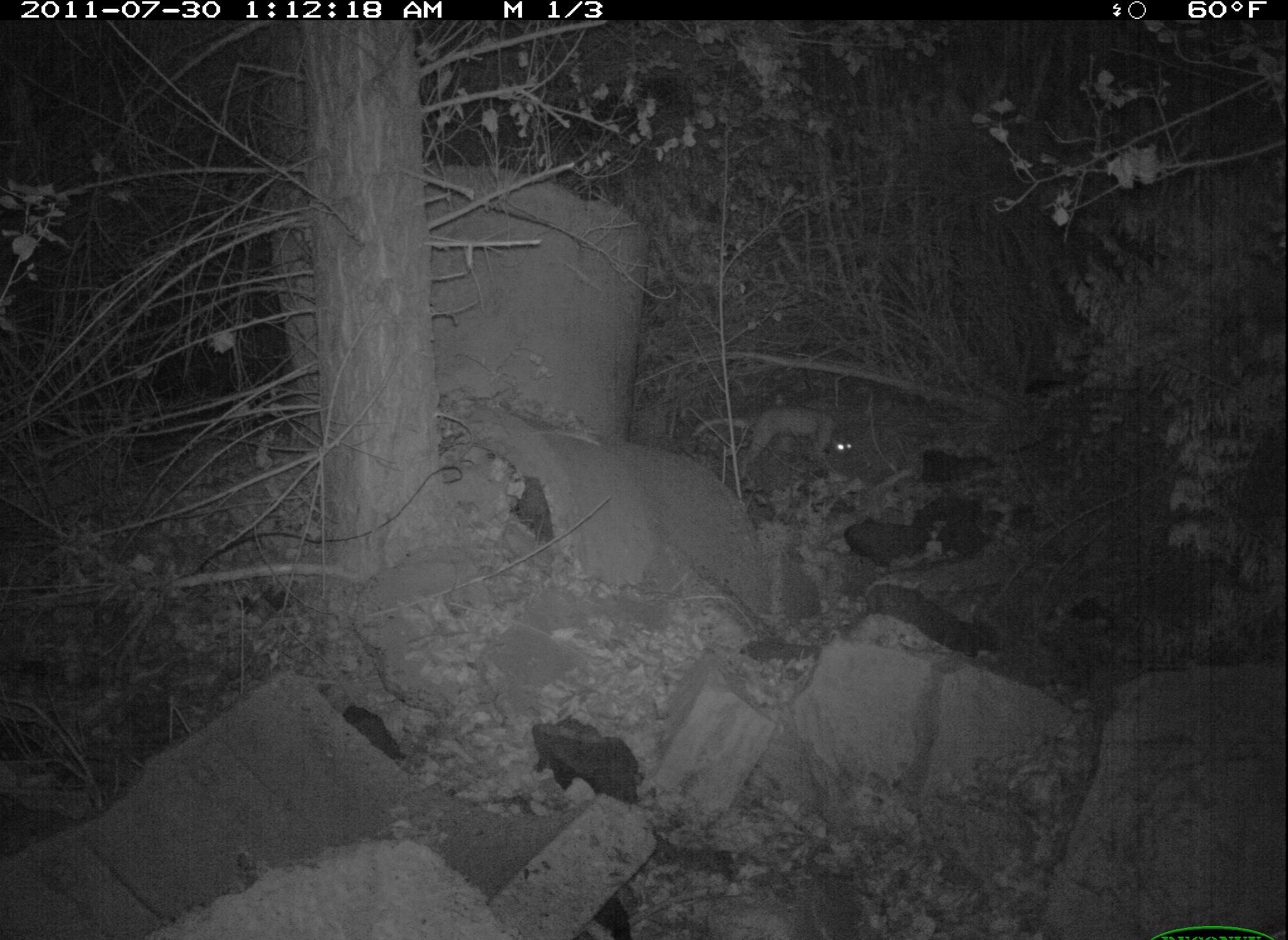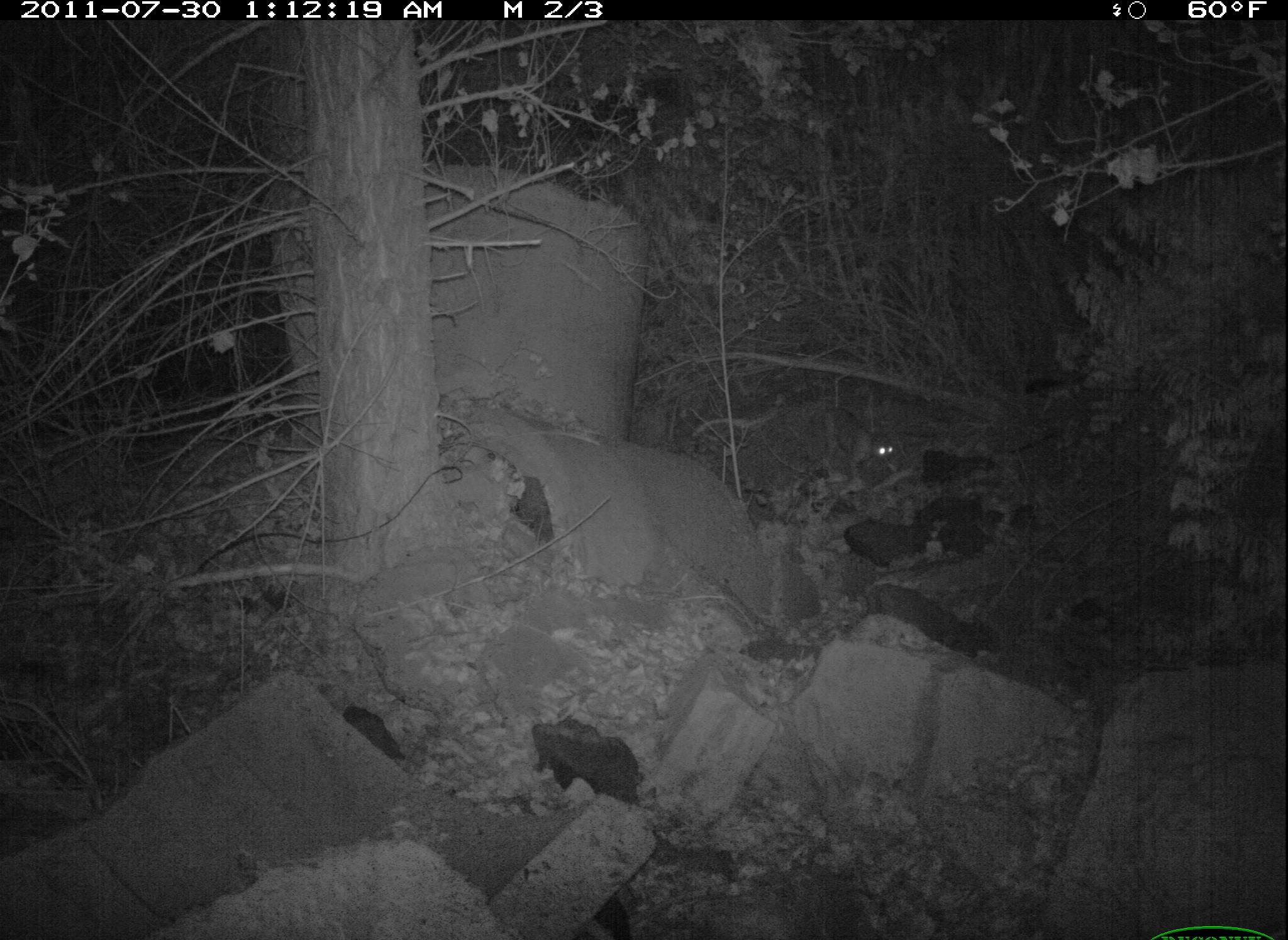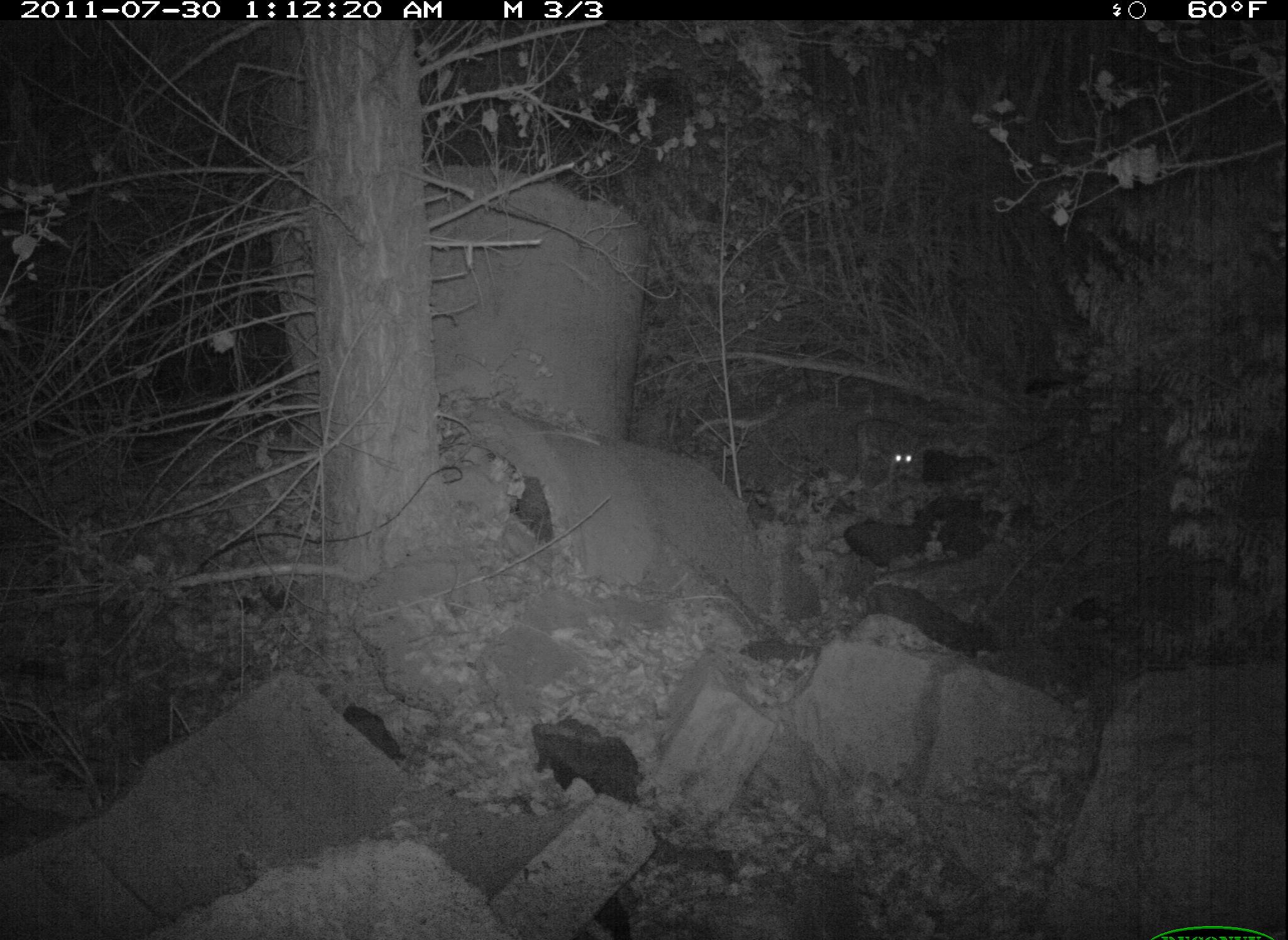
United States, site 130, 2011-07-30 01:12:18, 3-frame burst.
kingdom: Animalia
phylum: Chordata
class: Mammalia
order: Carnivora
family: Felidae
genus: Lynx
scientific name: Lynx rufus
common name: bobcat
Bobcat (Lynx rufus).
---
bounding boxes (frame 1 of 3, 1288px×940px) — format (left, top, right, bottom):
bobcat: (678, 389, 868, 523)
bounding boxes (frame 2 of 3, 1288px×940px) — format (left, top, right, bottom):
bobcat: (807, 403, 900, 498)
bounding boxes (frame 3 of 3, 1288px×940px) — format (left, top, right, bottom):
bobcat: (839, 408, 937, 504)